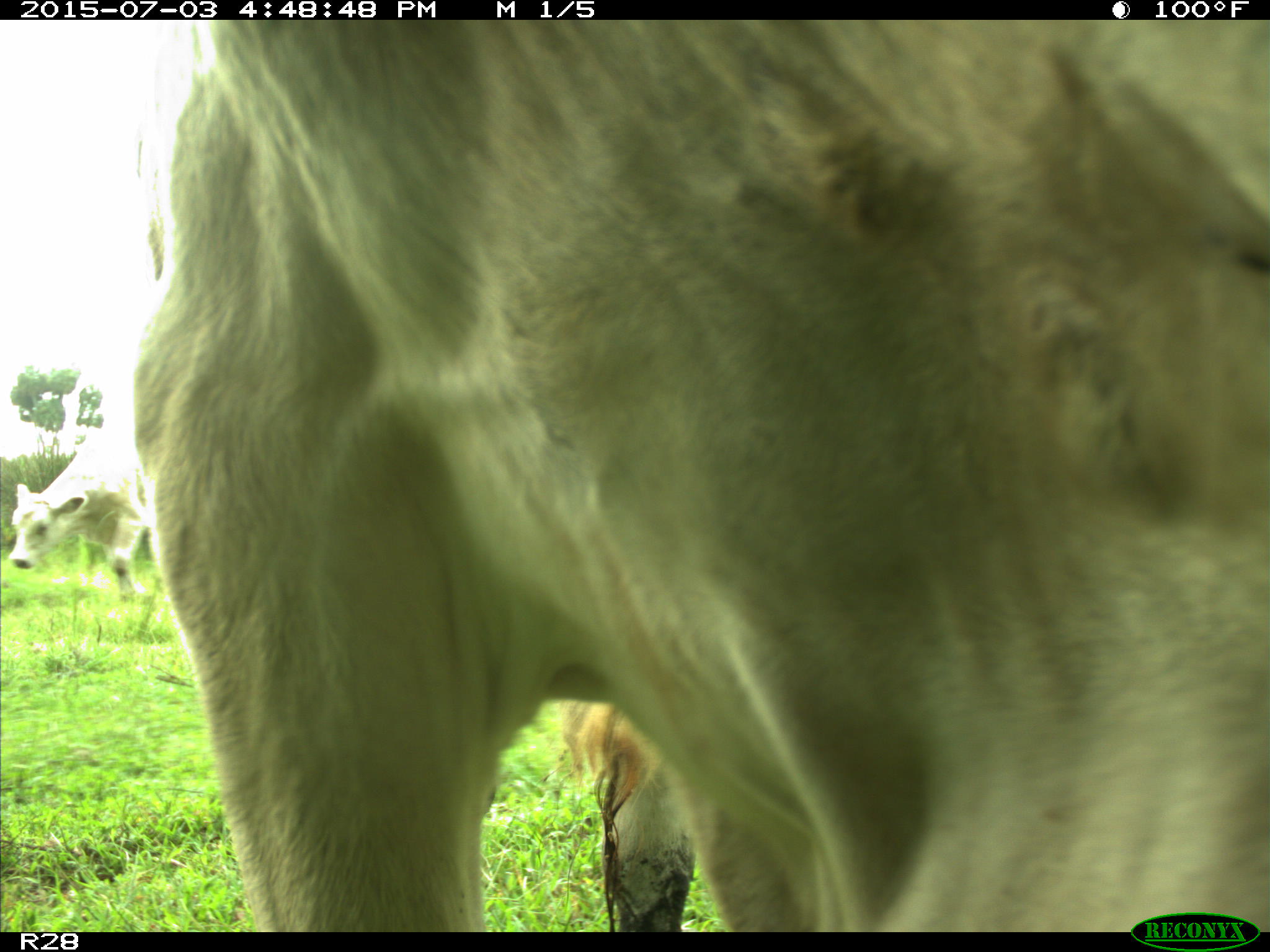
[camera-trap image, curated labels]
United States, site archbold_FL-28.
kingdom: Animalia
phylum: Chordata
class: Mammalia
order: Artiodactyla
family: Bovidae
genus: Bos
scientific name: Bos taurus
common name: domestic cow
Bos taurus (domestic cow).